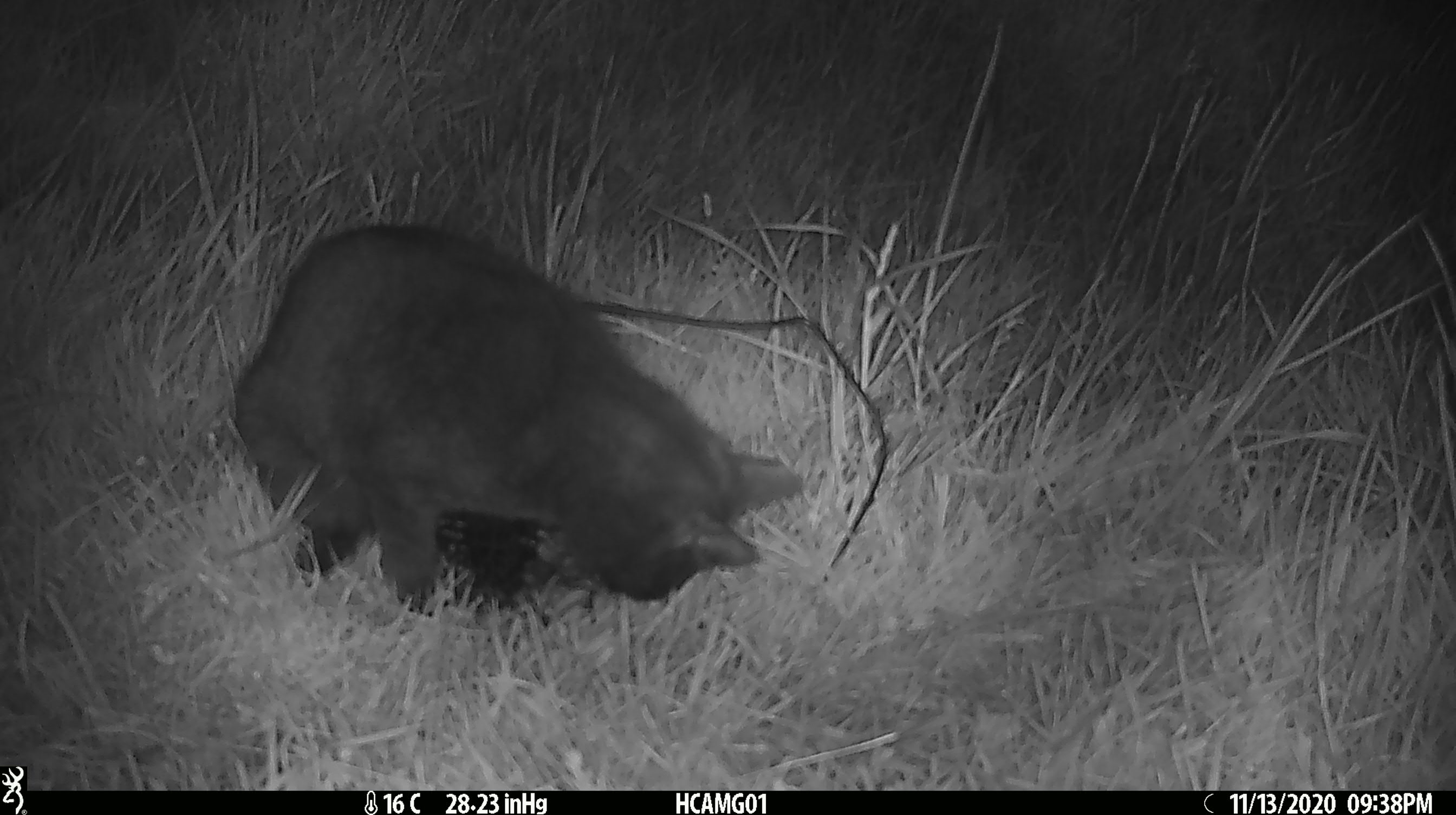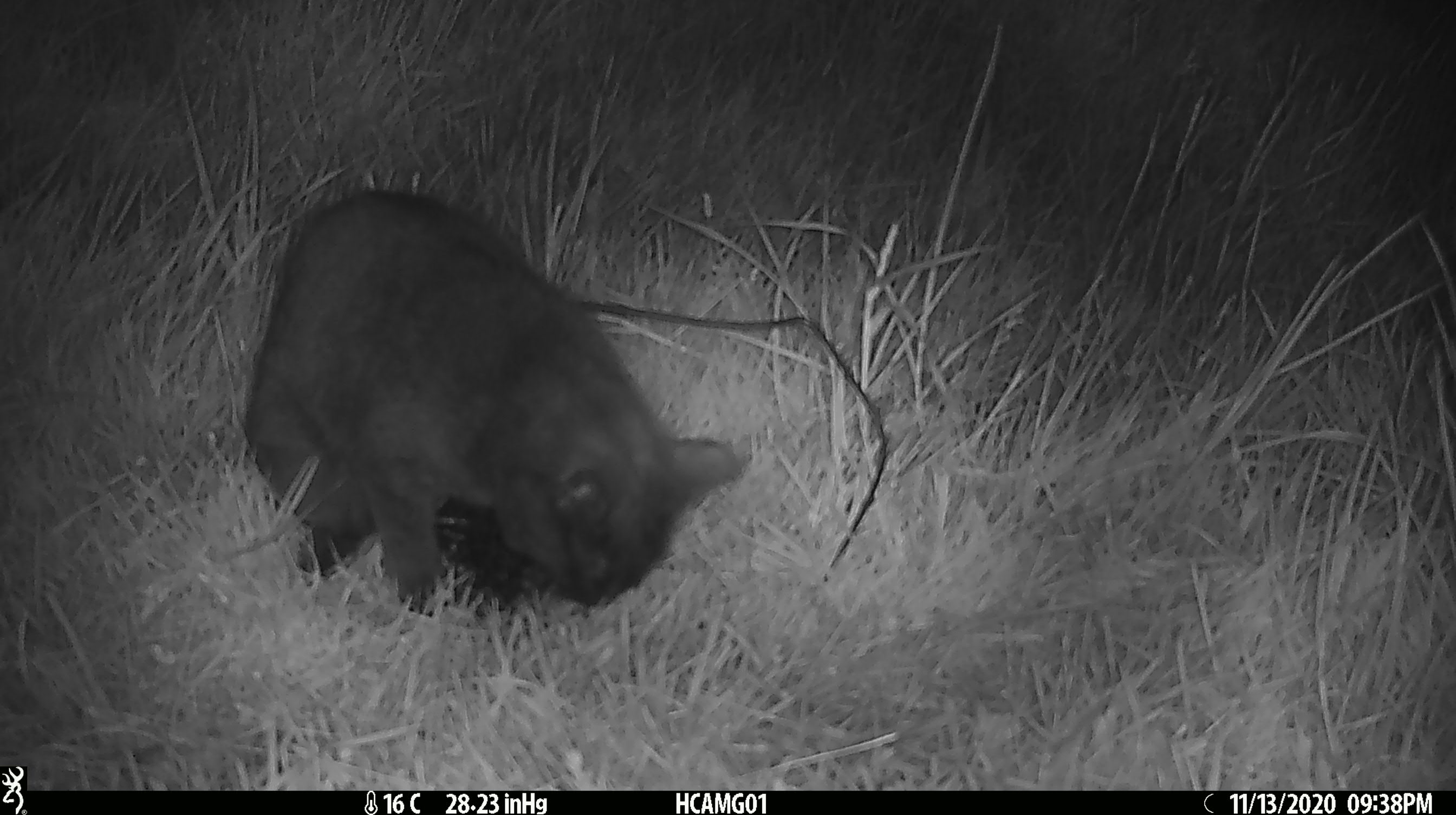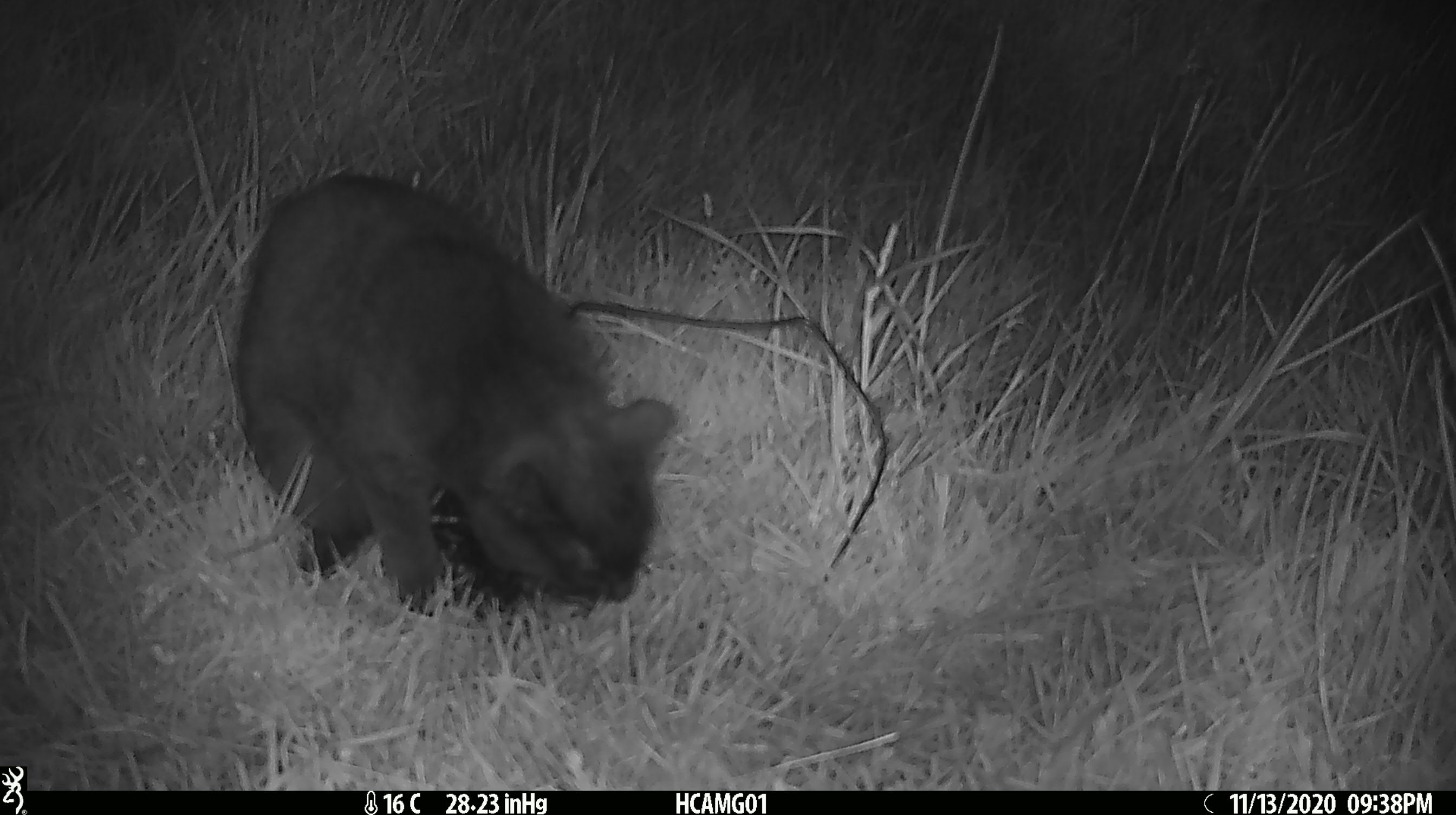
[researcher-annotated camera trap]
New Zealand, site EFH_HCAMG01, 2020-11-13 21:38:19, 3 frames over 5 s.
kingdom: Animalia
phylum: Chordata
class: Mammalia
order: Carnivora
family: Felidae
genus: Felis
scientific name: Felis catus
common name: domestic cat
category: cat